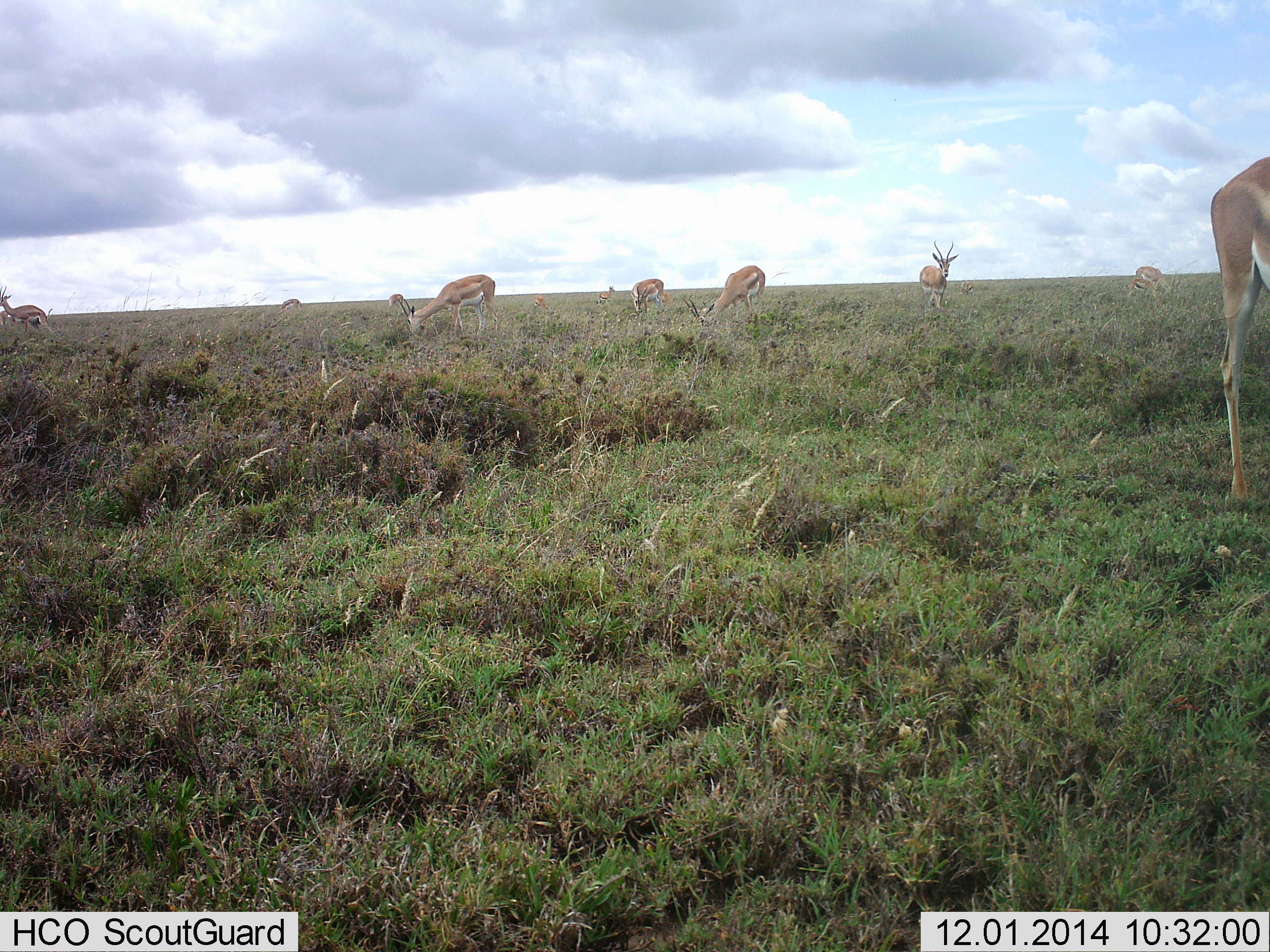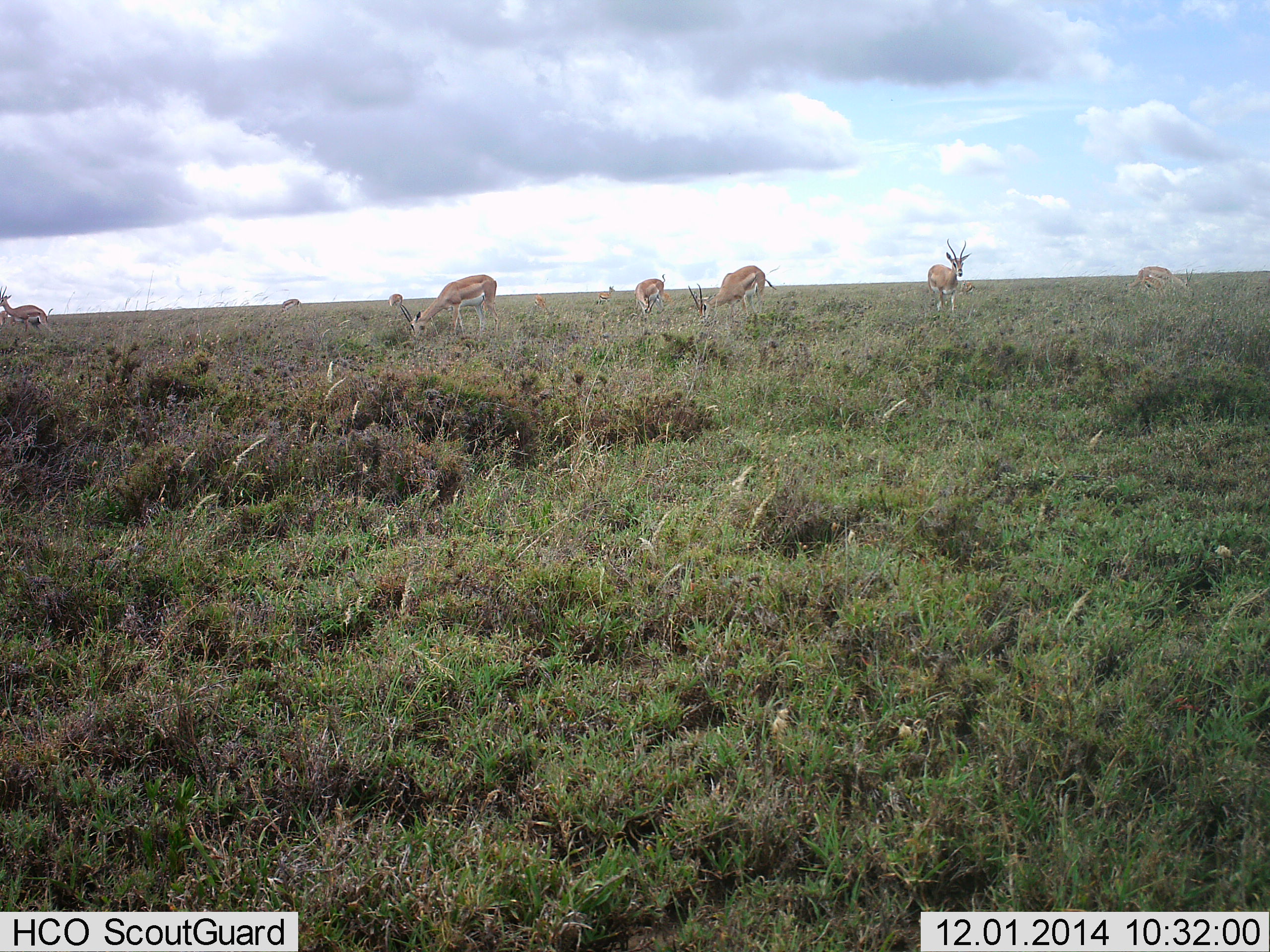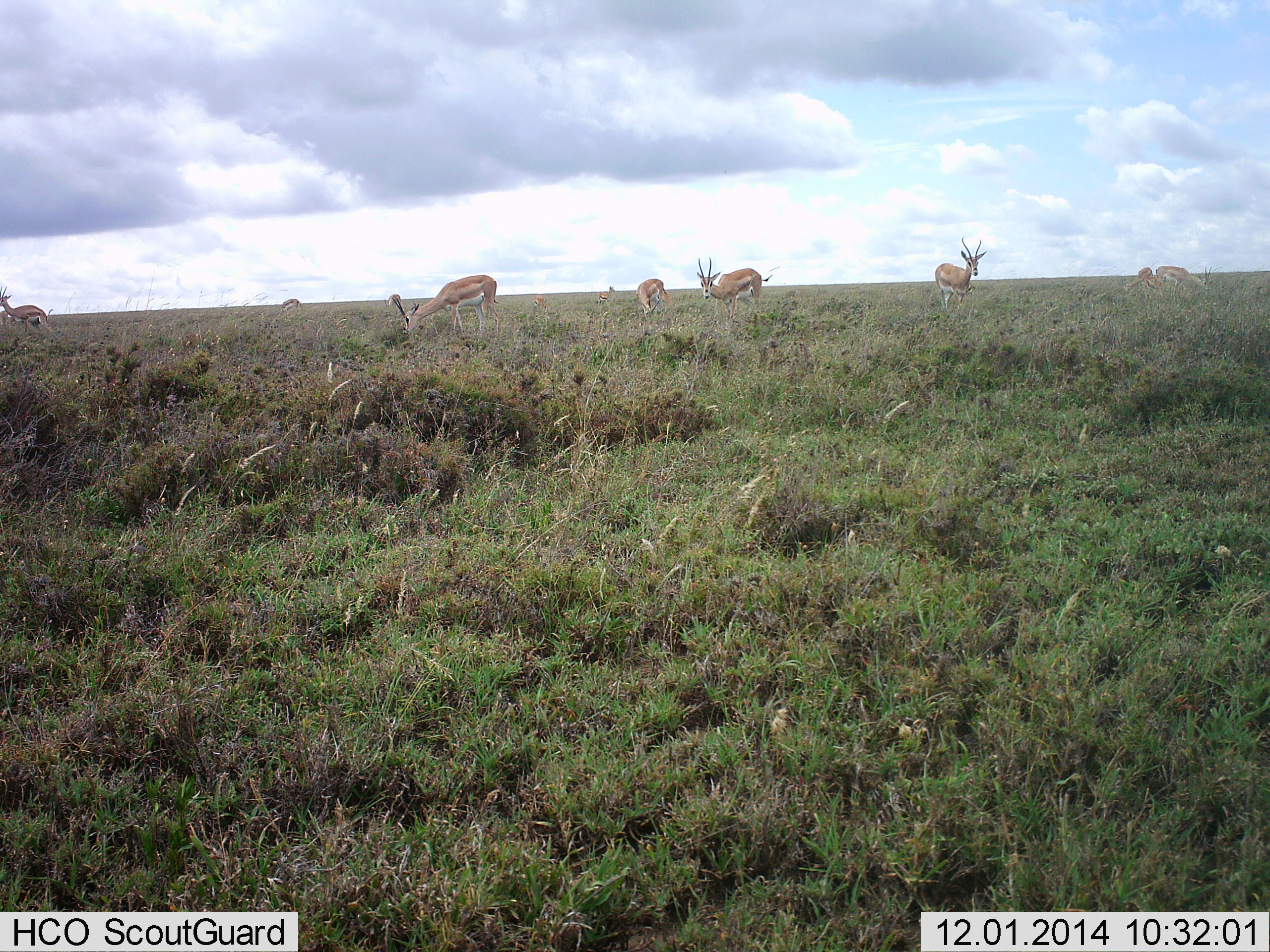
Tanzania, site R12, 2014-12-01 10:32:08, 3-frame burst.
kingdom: Animalia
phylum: Chordata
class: Mammalia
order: Artiodactyla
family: Bovidae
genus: Nanger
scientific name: Nanger granti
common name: grant's gazelle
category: gazellegrants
Gazellegrants (grant's gazelle) (Nanger granti), count 10. Behavior (volunteer vote fractions): standing 50%, resting 0%, moving 60%, interacting 0%. Young present (vote fraction): 0%. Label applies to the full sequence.